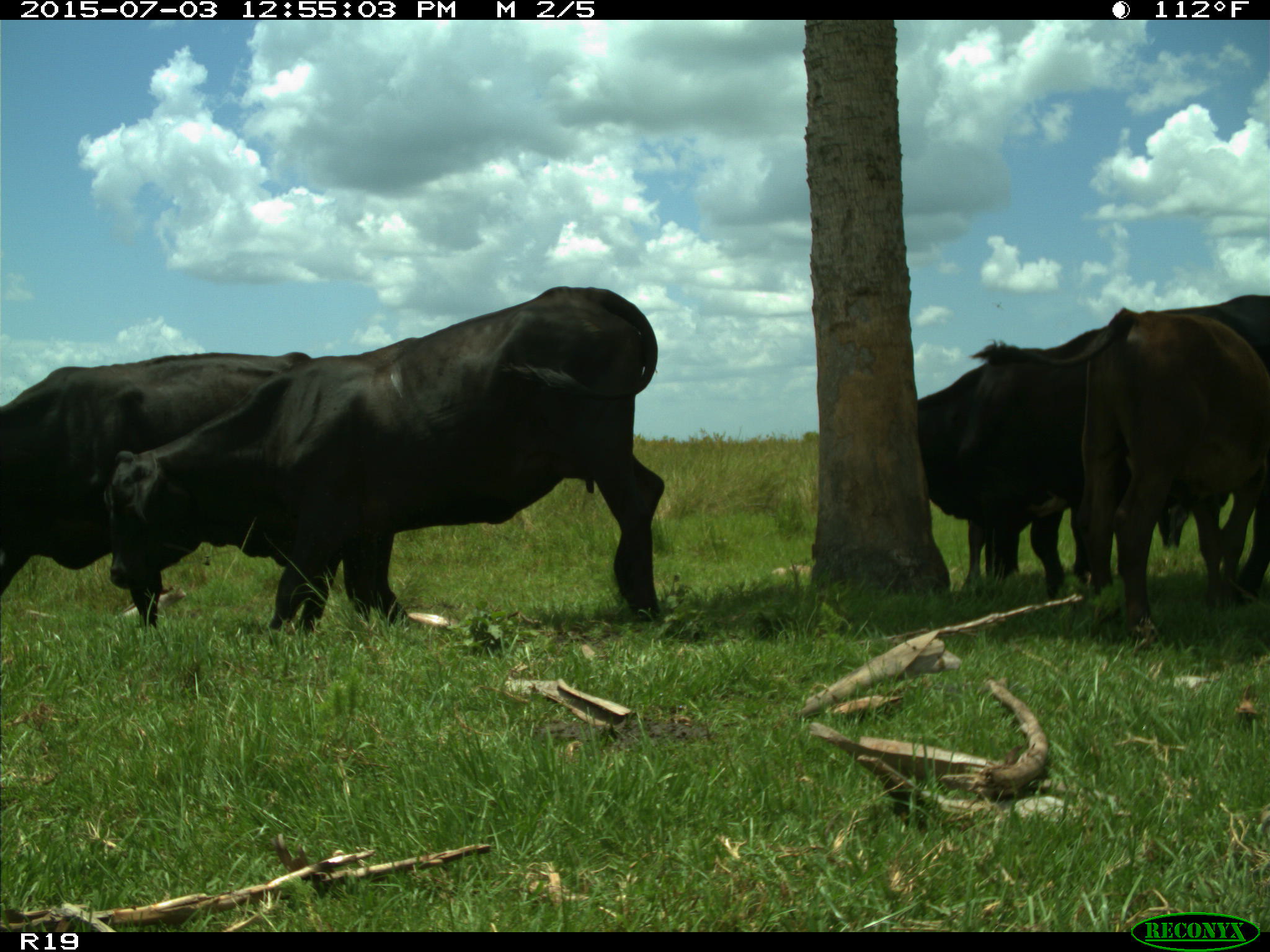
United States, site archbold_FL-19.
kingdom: Animalia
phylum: Chordata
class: Mammalia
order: Artiodactyla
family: Bovidae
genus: Bos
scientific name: Bos taurus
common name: domestic cow